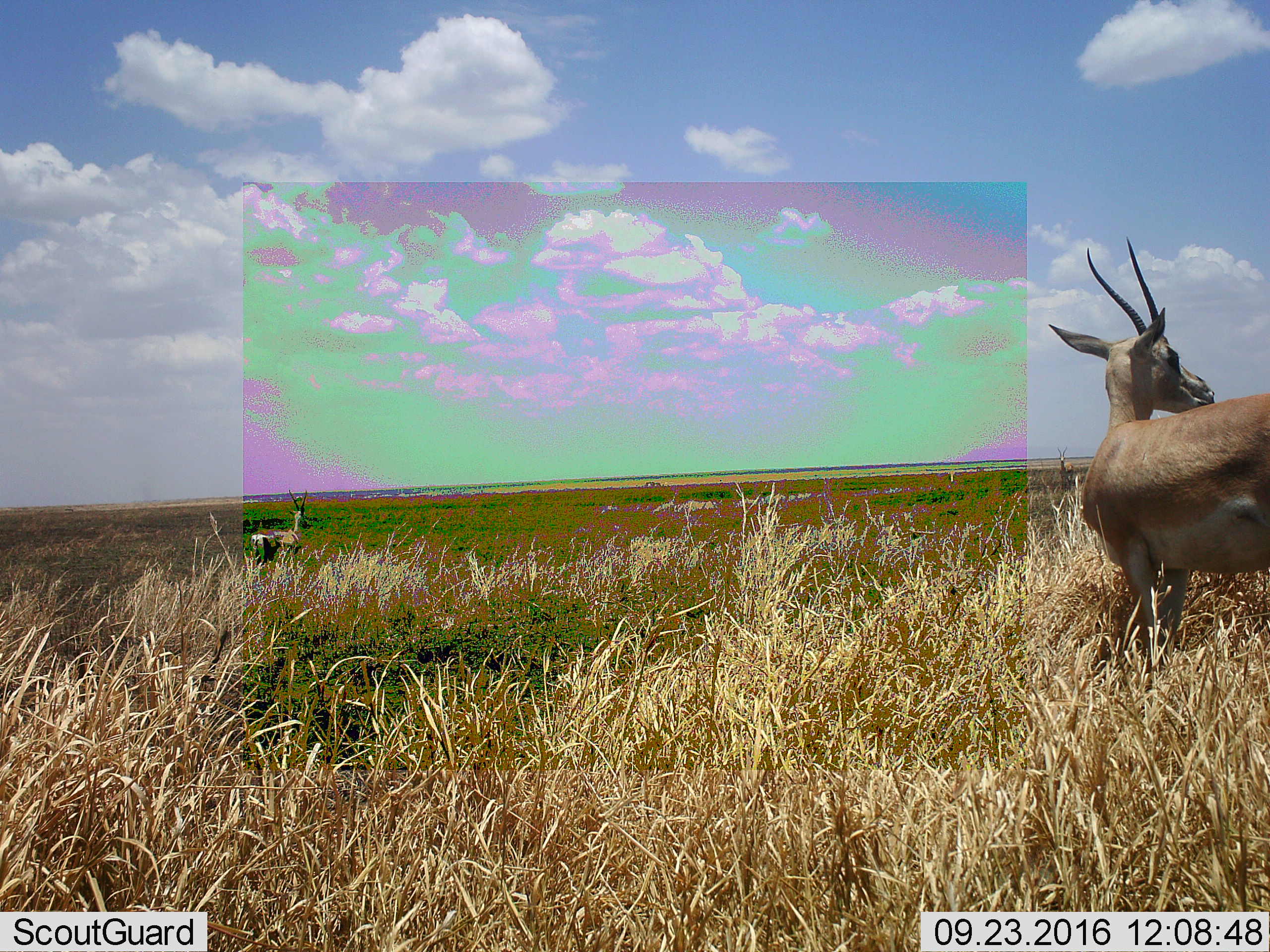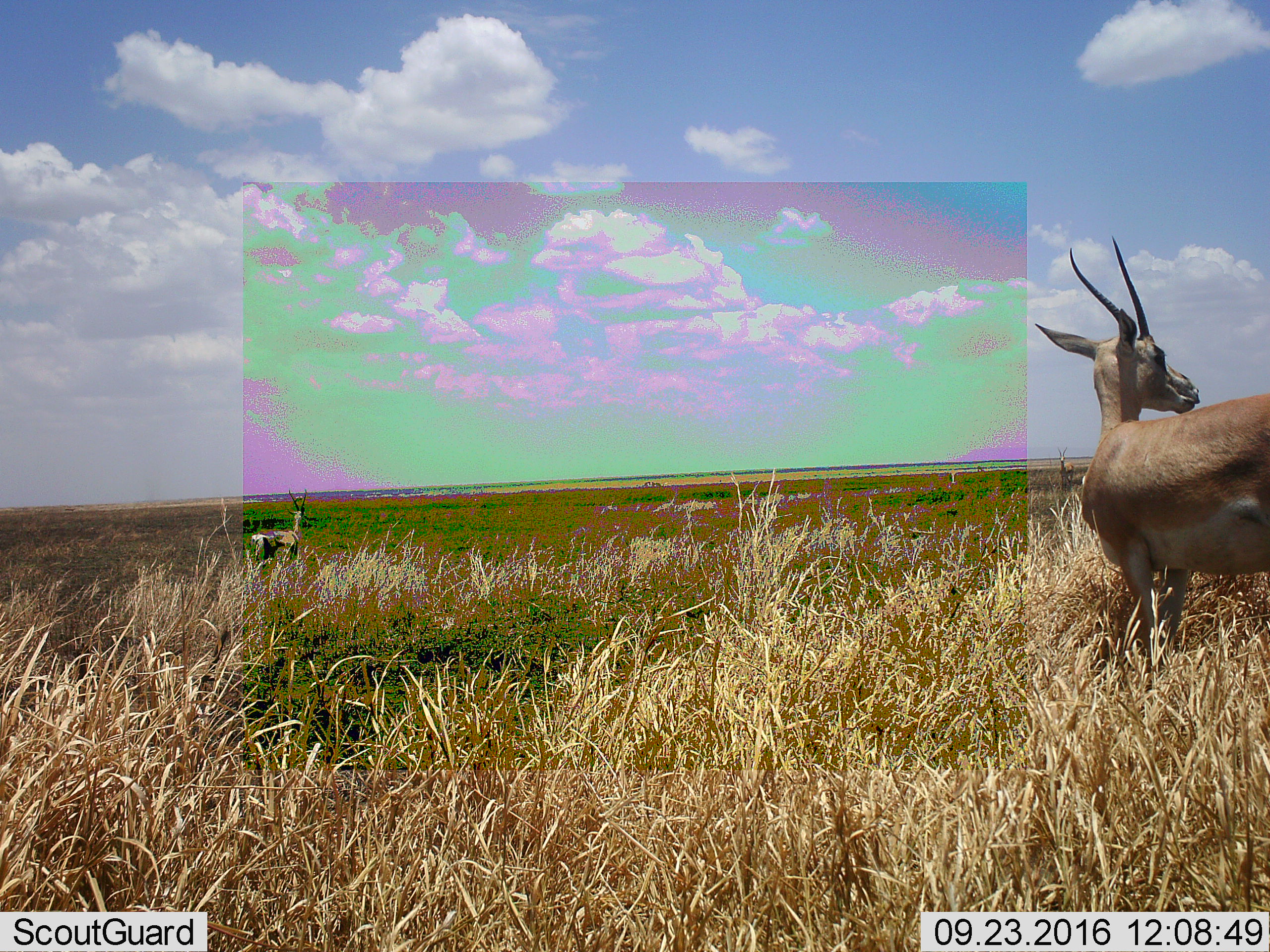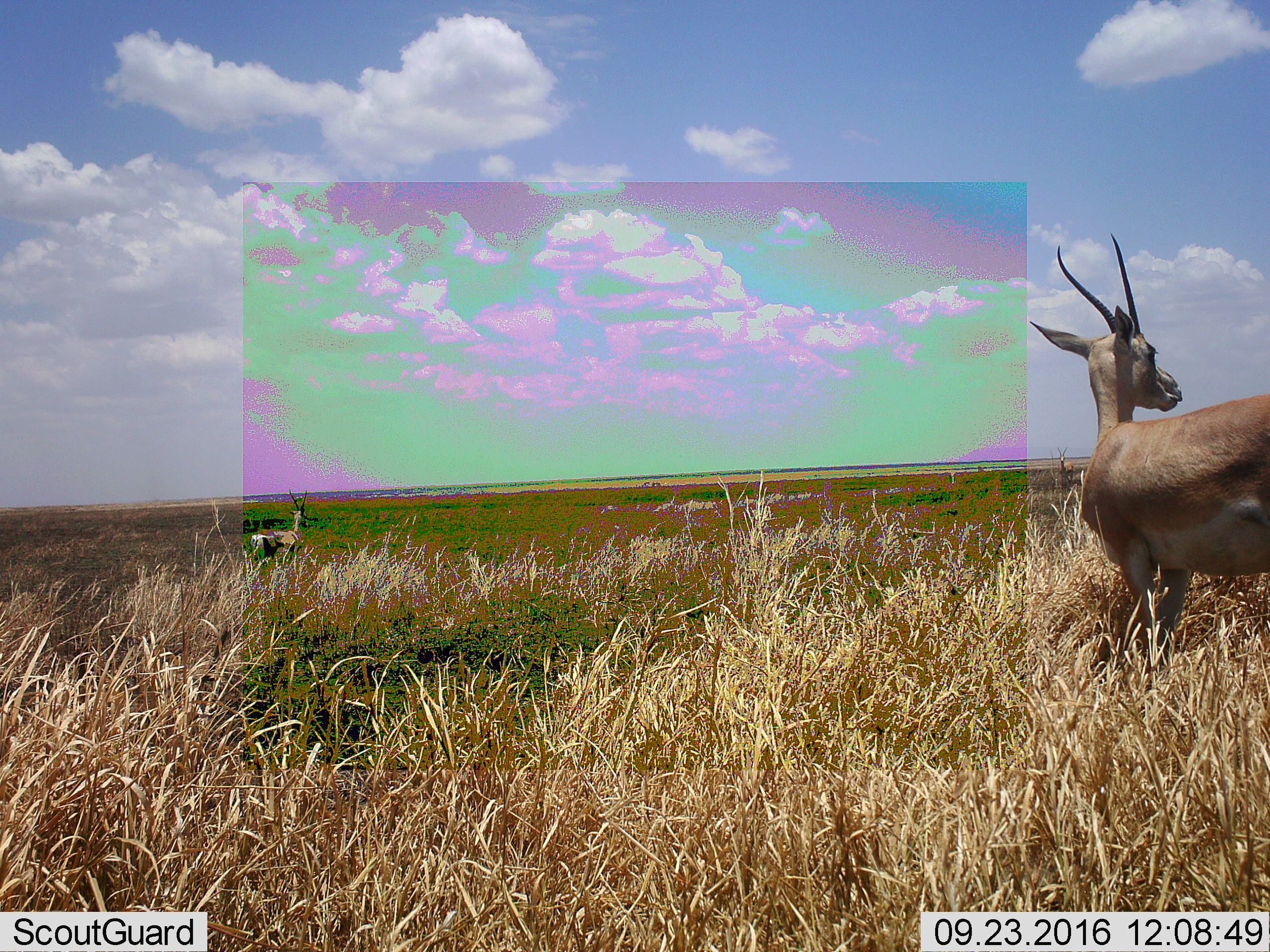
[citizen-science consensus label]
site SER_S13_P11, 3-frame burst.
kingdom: Animalia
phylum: Chordata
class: Mammalia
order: Artiodactyla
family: Bovidae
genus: Nanger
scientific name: Nanger granti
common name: grant's gazelle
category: gazellegrants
Gazellegrants (grant's gazelle) (Nanger granti), count 2. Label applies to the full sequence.